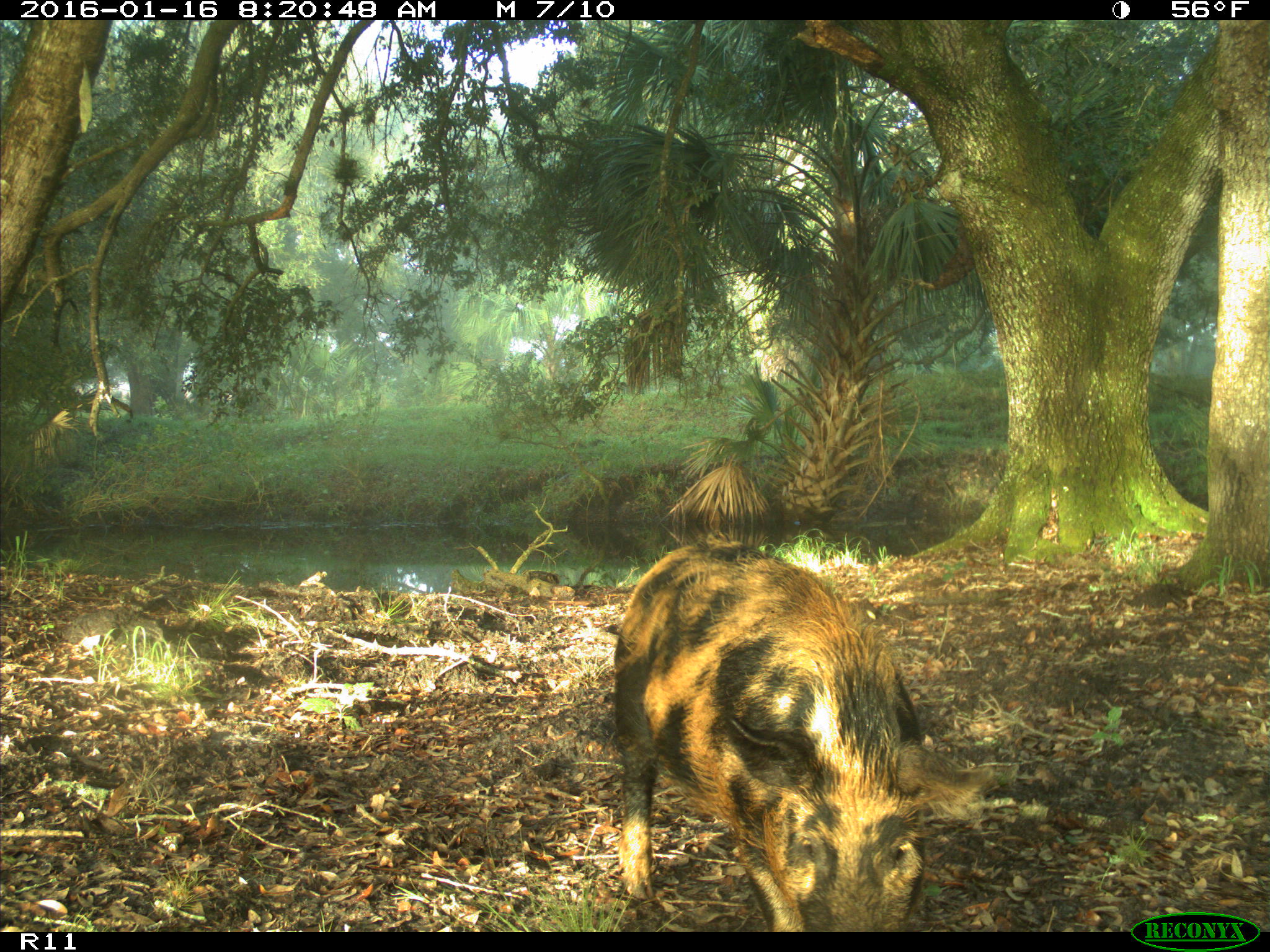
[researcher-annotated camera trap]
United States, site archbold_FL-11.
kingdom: Animalia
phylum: Chordata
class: Mammalia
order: Artiodactyla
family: Suidae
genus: Sus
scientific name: Sus scrofa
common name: wild boar